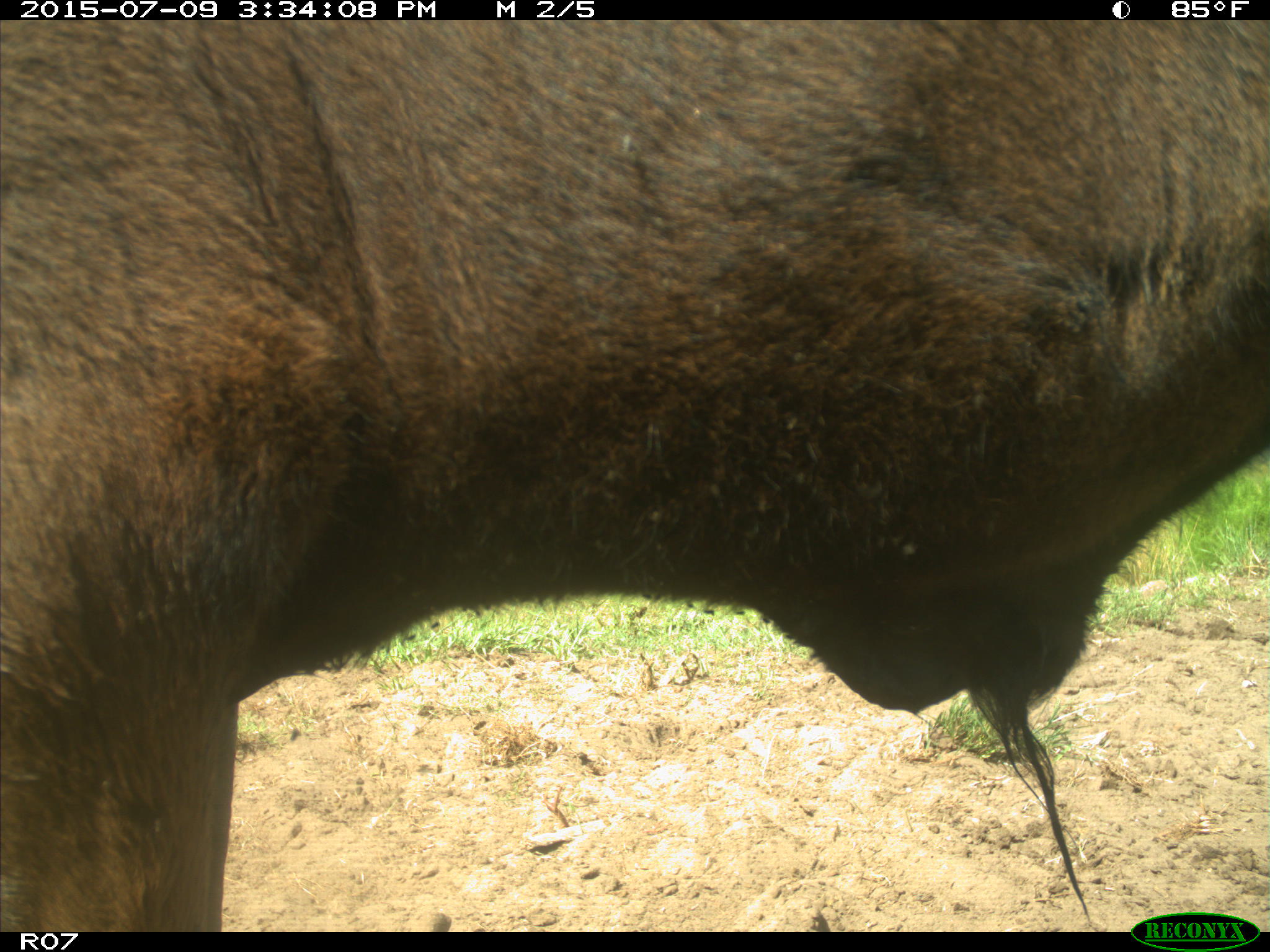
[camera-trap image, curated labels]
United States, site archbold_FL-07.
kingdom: Animalia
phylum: Chordata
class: Mammalia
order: Artiodactyla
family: Bovidae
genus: Bos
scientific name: Bos taurus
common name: domestic cow